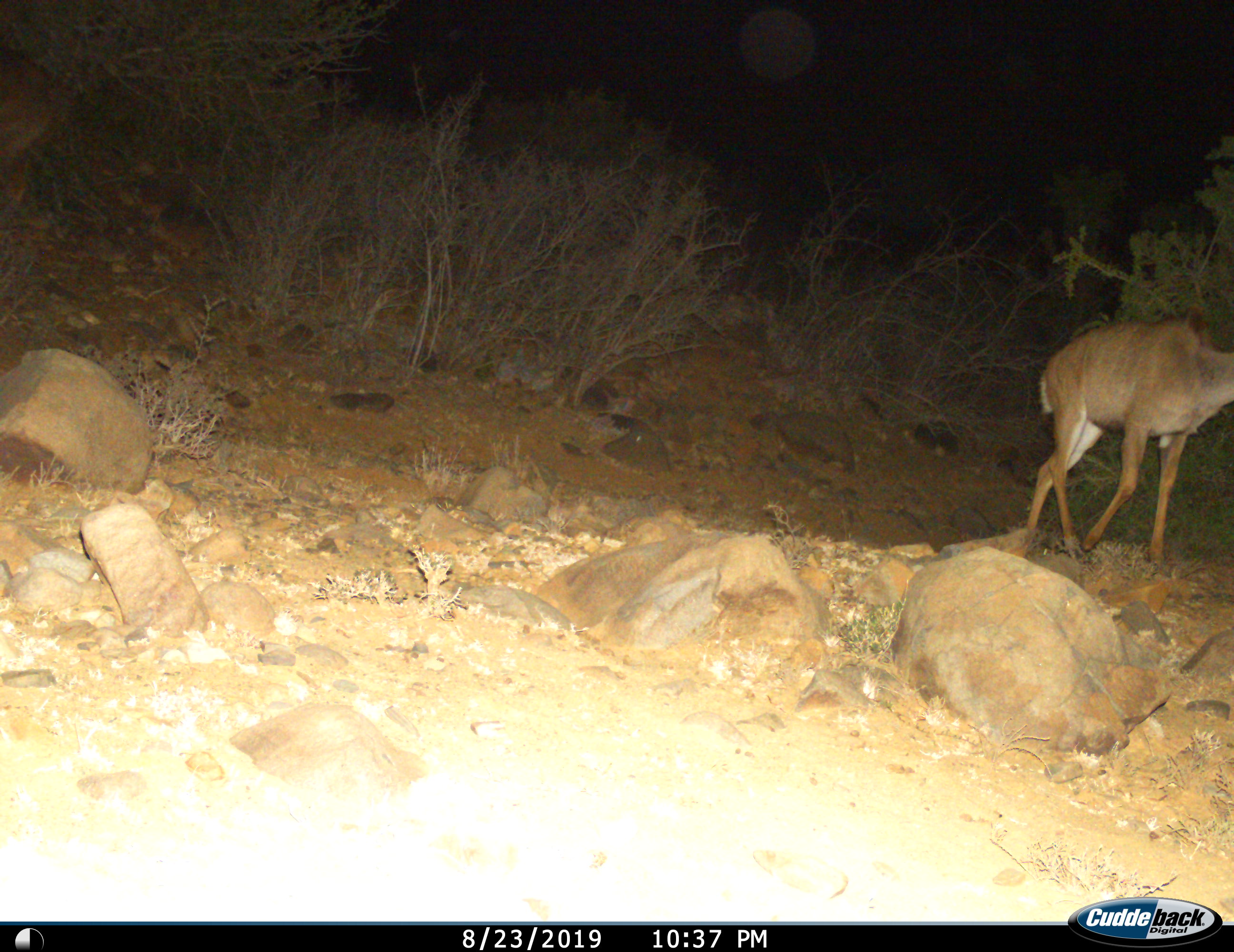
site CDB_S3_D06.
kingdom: Animalia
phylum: Chordata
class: Mammalia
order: Artiodactyla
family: Bovidae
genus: Tragelaphus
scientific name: Tragelaphus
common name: kudu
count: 1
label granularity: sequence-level